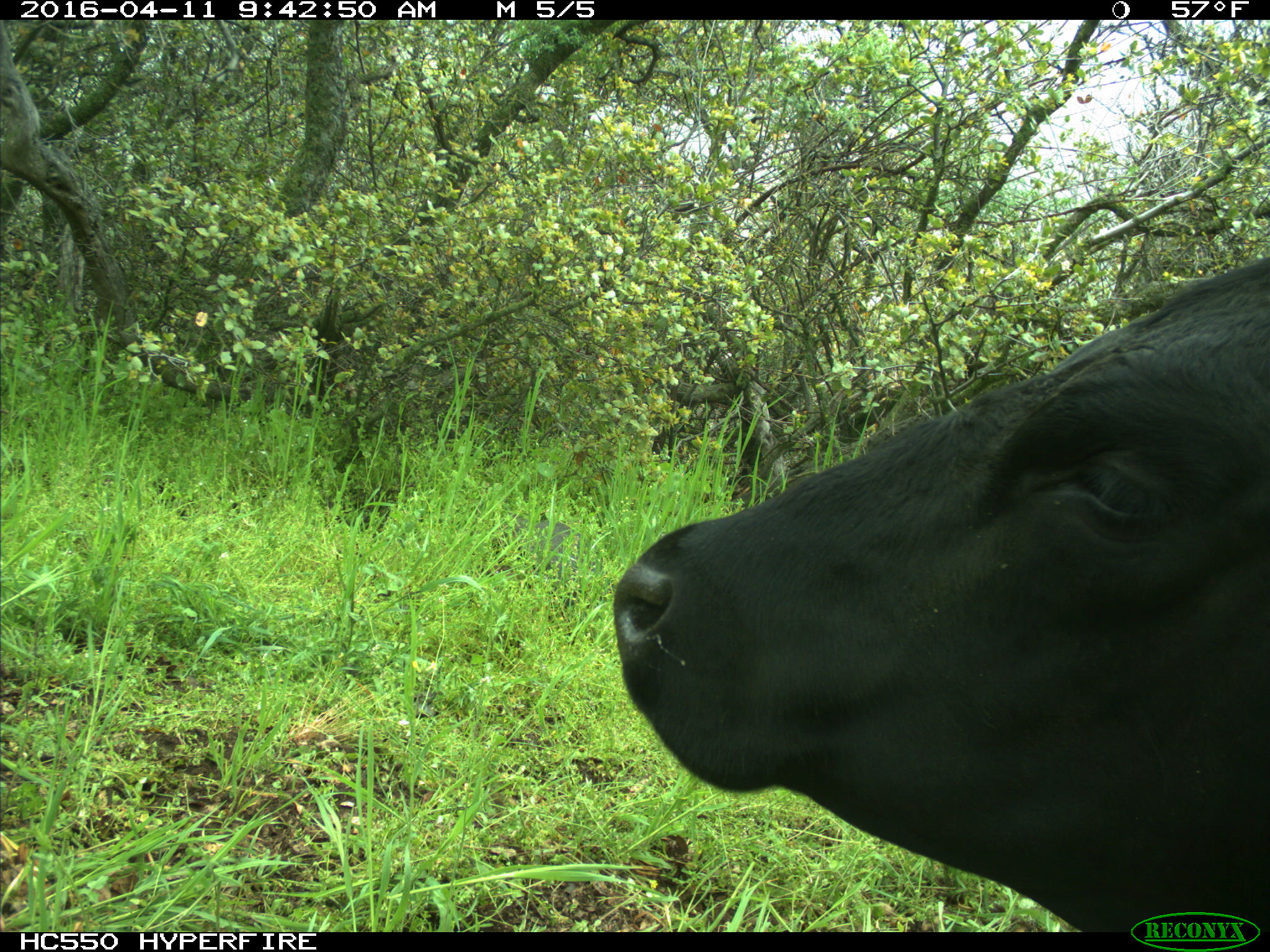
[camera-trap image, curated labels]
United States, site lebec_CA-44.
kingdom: Animalia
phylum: Chordata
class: Mammalia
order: Artiodactyla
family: Bovidae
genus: Bos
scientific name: Bos taurus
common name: domestic cow